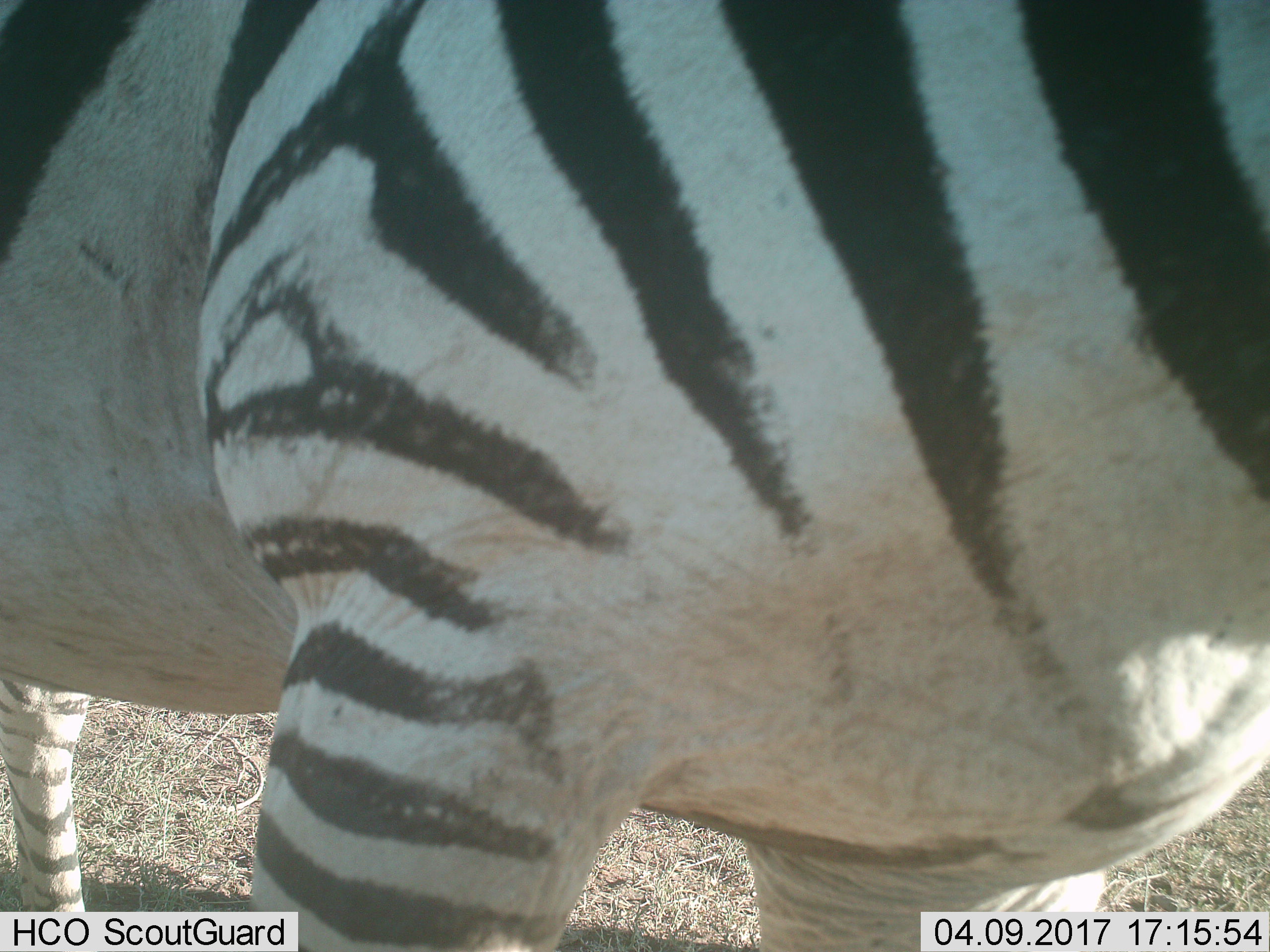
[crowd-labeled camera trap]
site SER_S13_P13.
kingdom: Animalia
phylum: Chordata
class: Mammalia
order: Perissodactyla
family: Equidae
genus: Equus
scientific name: Equus quagga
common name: plains zebra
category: zebraplains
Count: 1.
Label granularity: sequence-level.